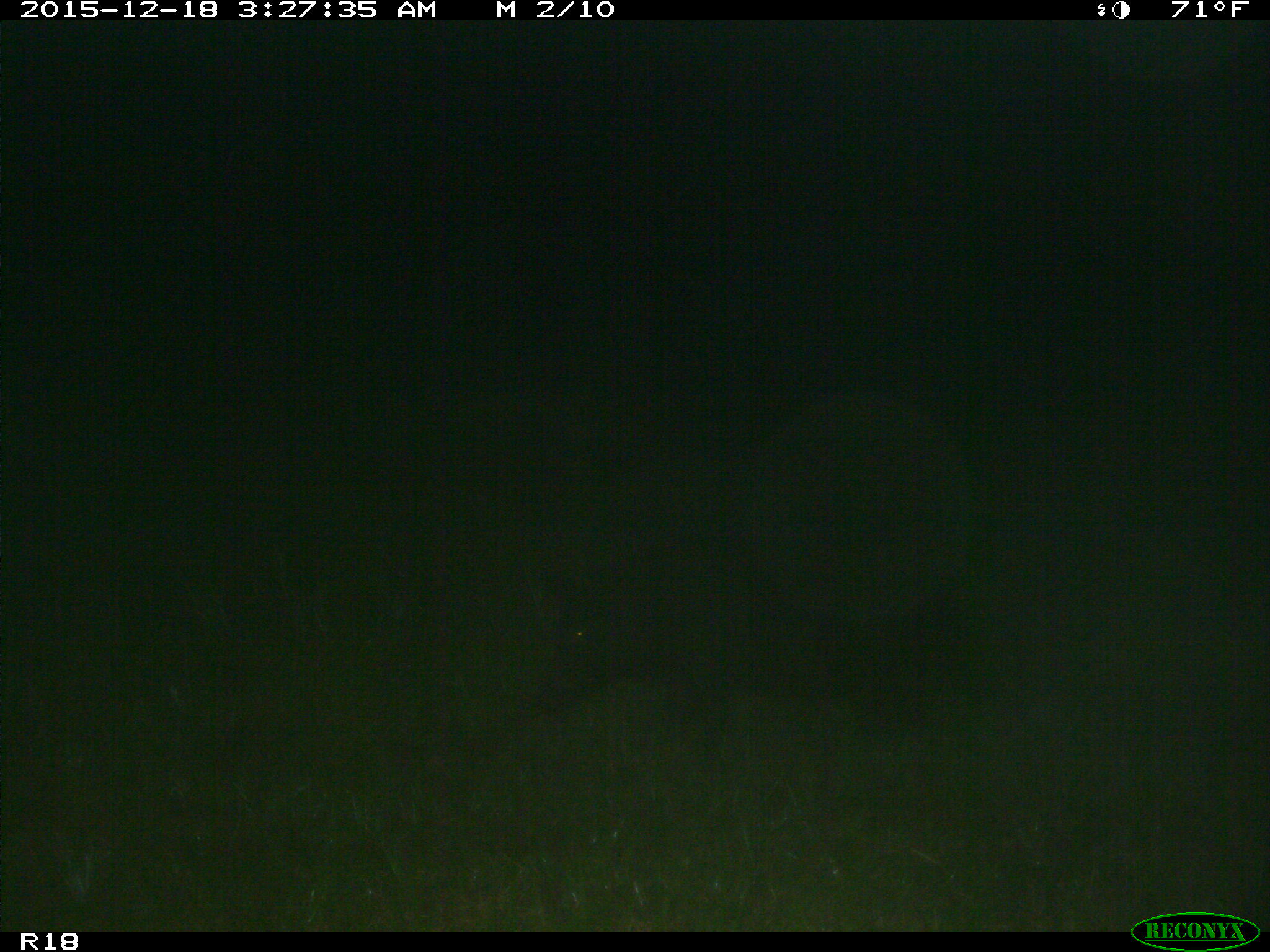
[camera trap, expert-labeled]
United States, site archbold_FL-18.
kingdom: Animalia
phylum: Chordata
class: Mammalia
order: Artiodactyla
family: Suidae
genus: Sus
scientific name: Sus scrofa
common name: wild boar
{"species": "Sus scrofa (wild boar)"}